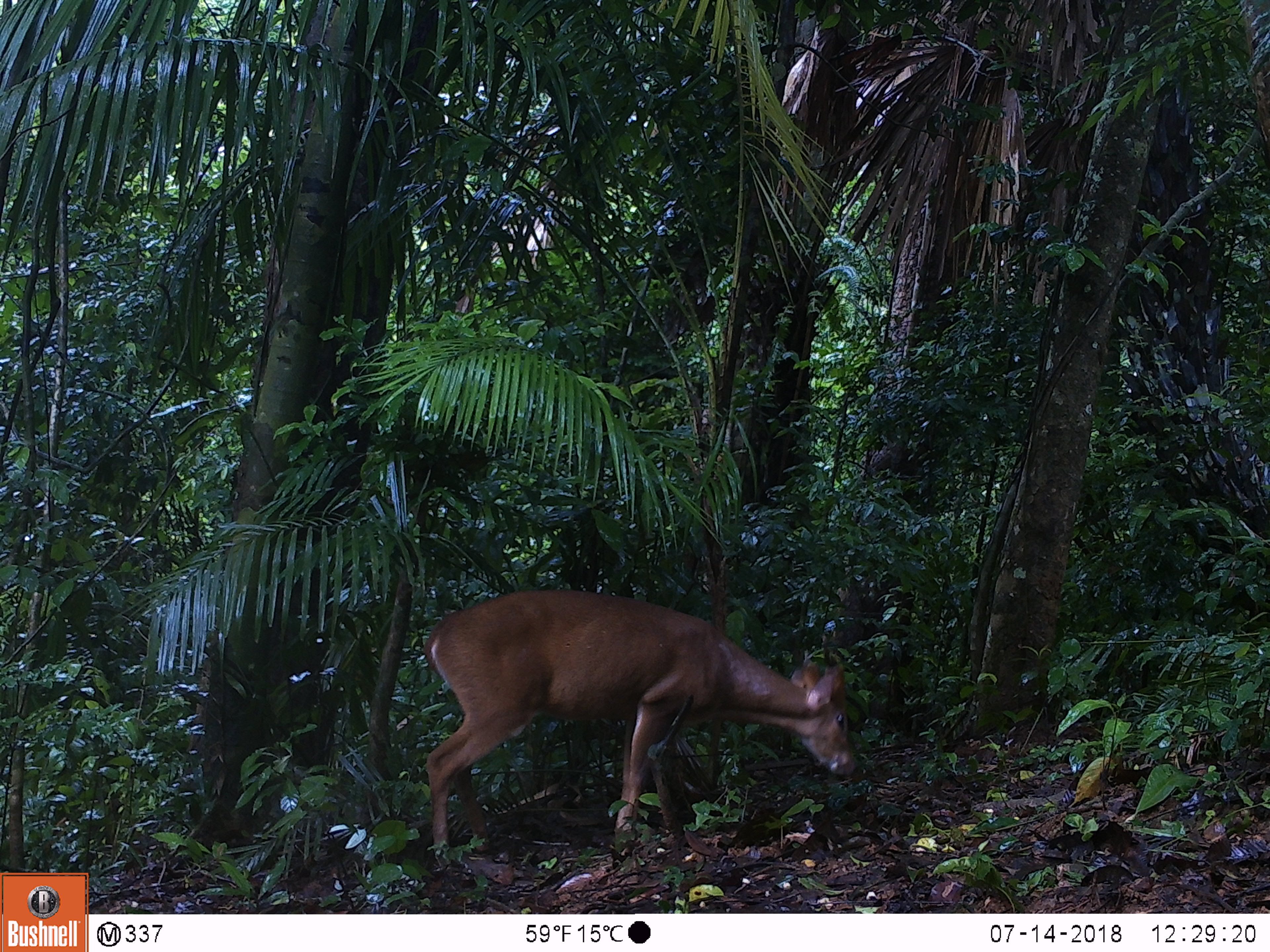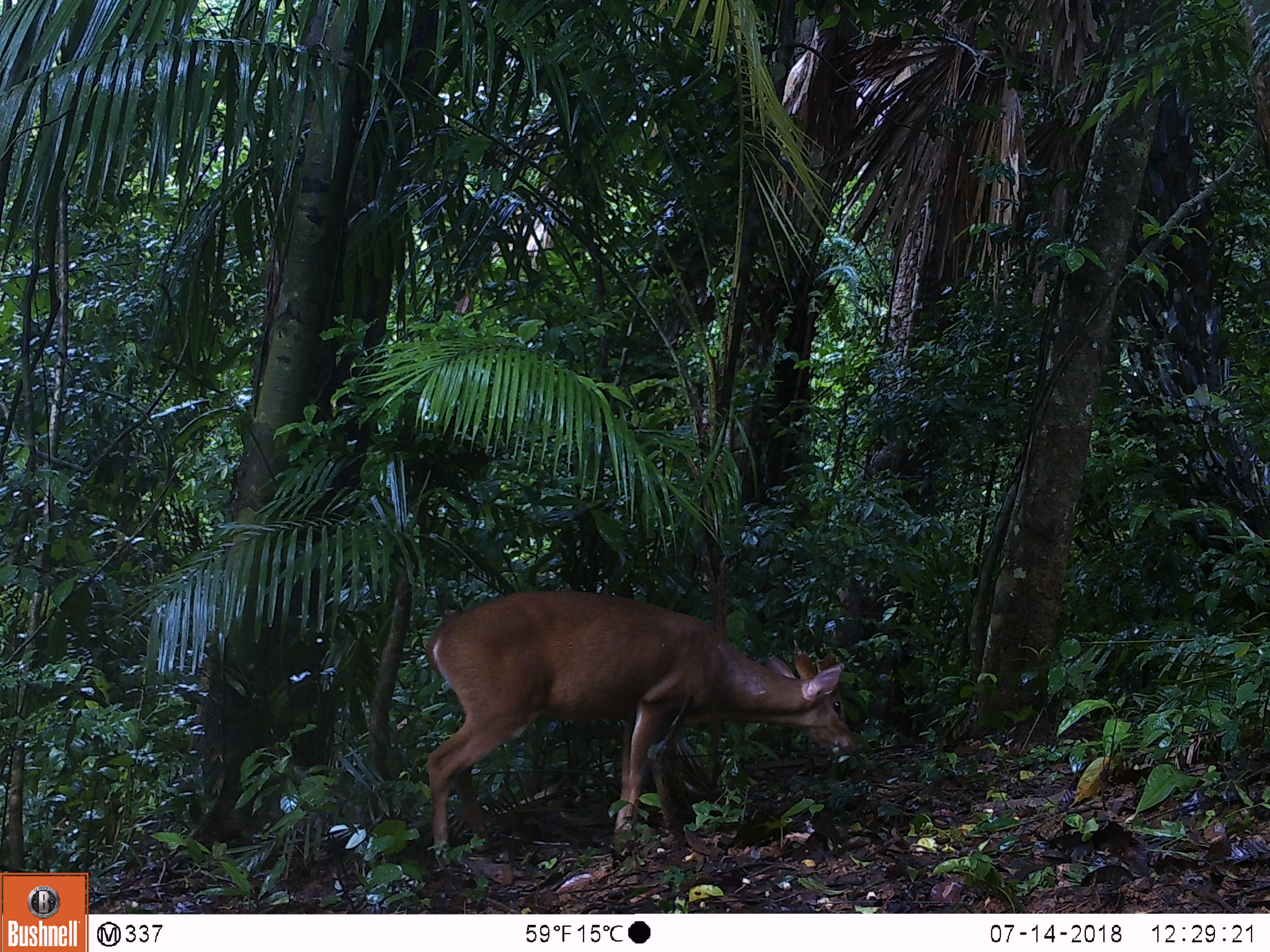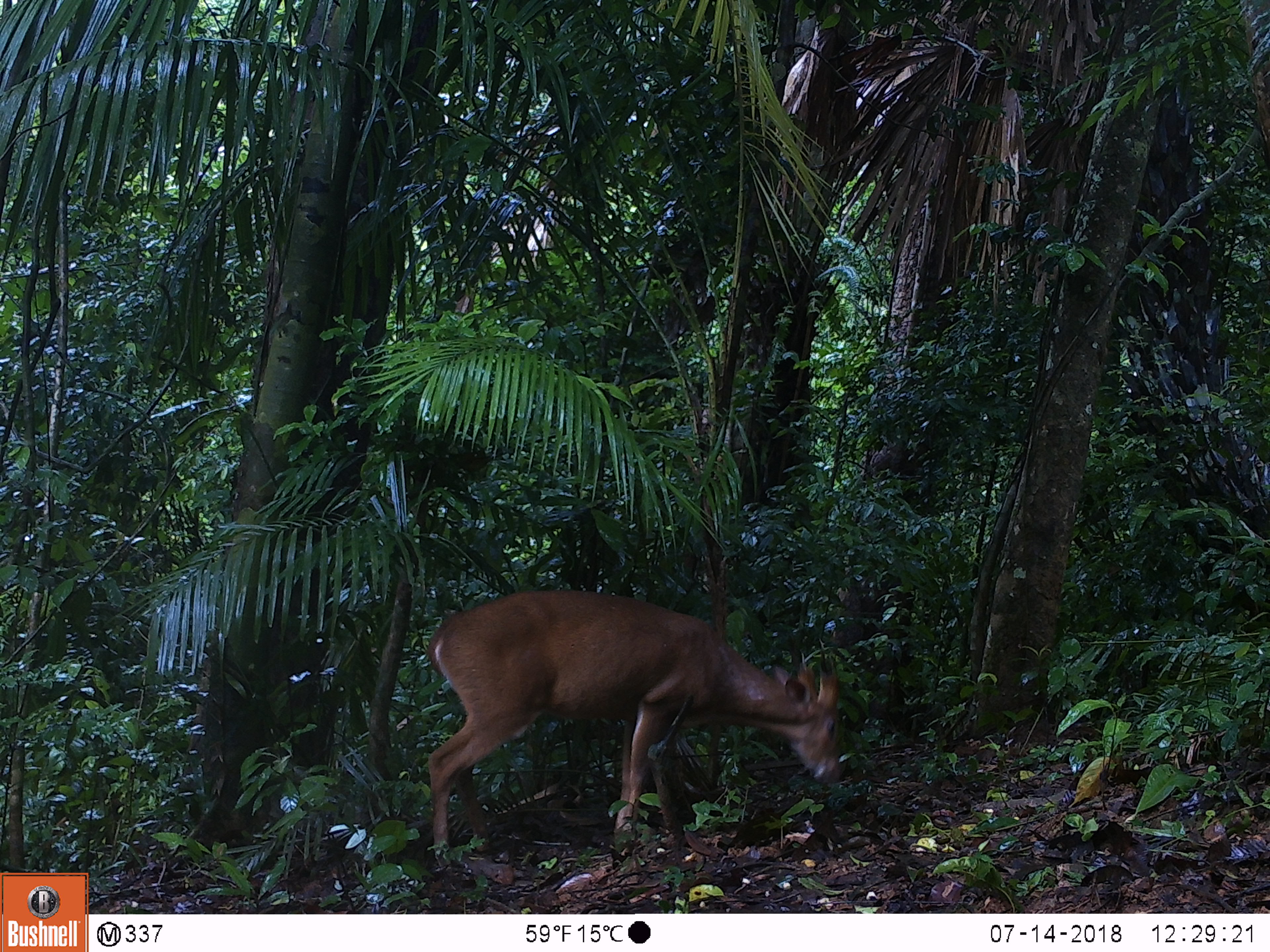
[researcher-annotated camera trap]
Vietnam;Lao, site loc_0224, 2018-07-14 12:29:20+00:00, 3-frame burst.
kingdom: Animalia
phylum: Chordata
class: Mammalia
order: Artiodactyla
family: Cervidae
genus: Muntiacus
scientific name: Muntiacus vuquangensis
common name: large-antlered muntjac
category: large antlered muntjac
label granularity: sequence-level